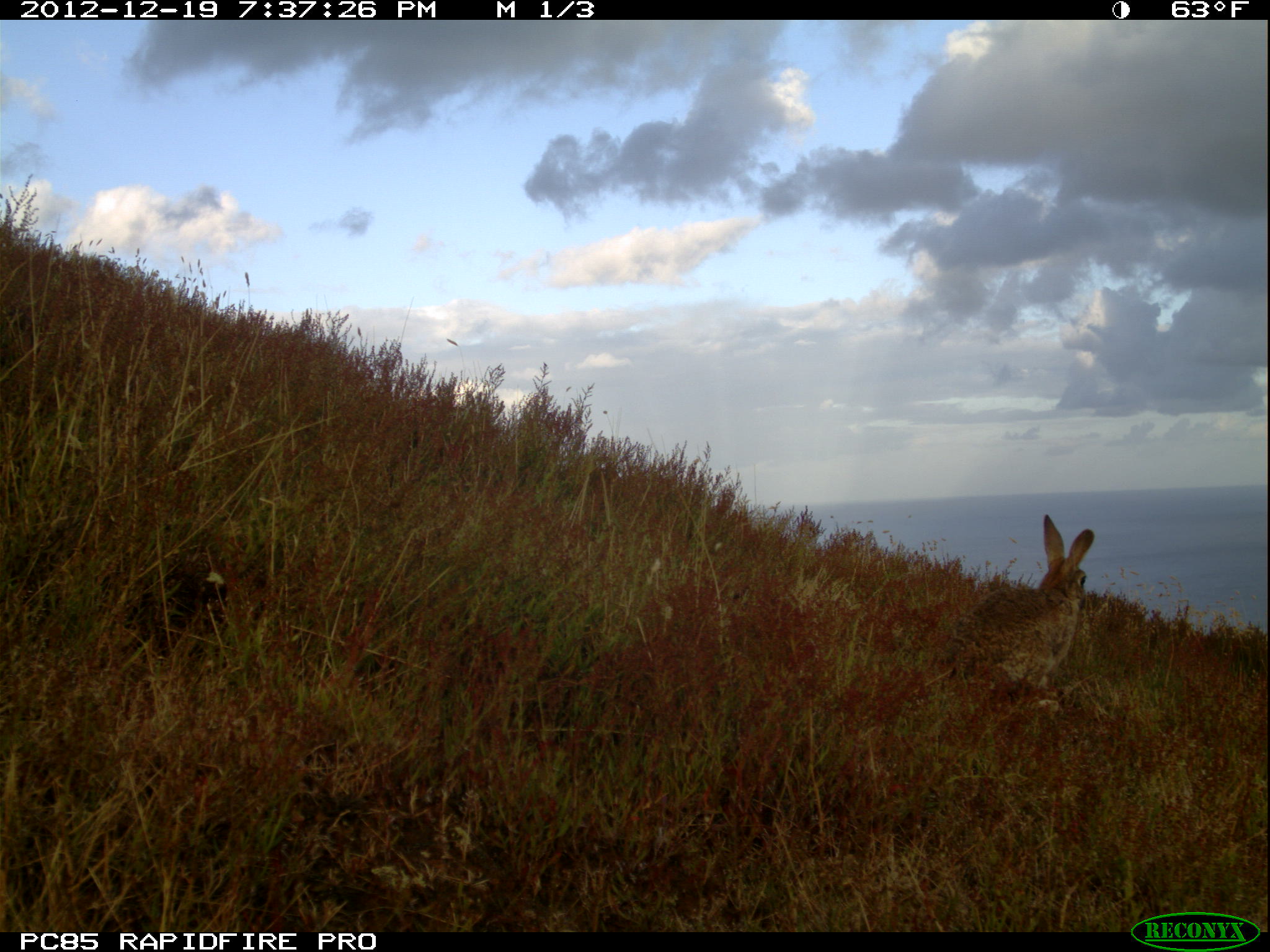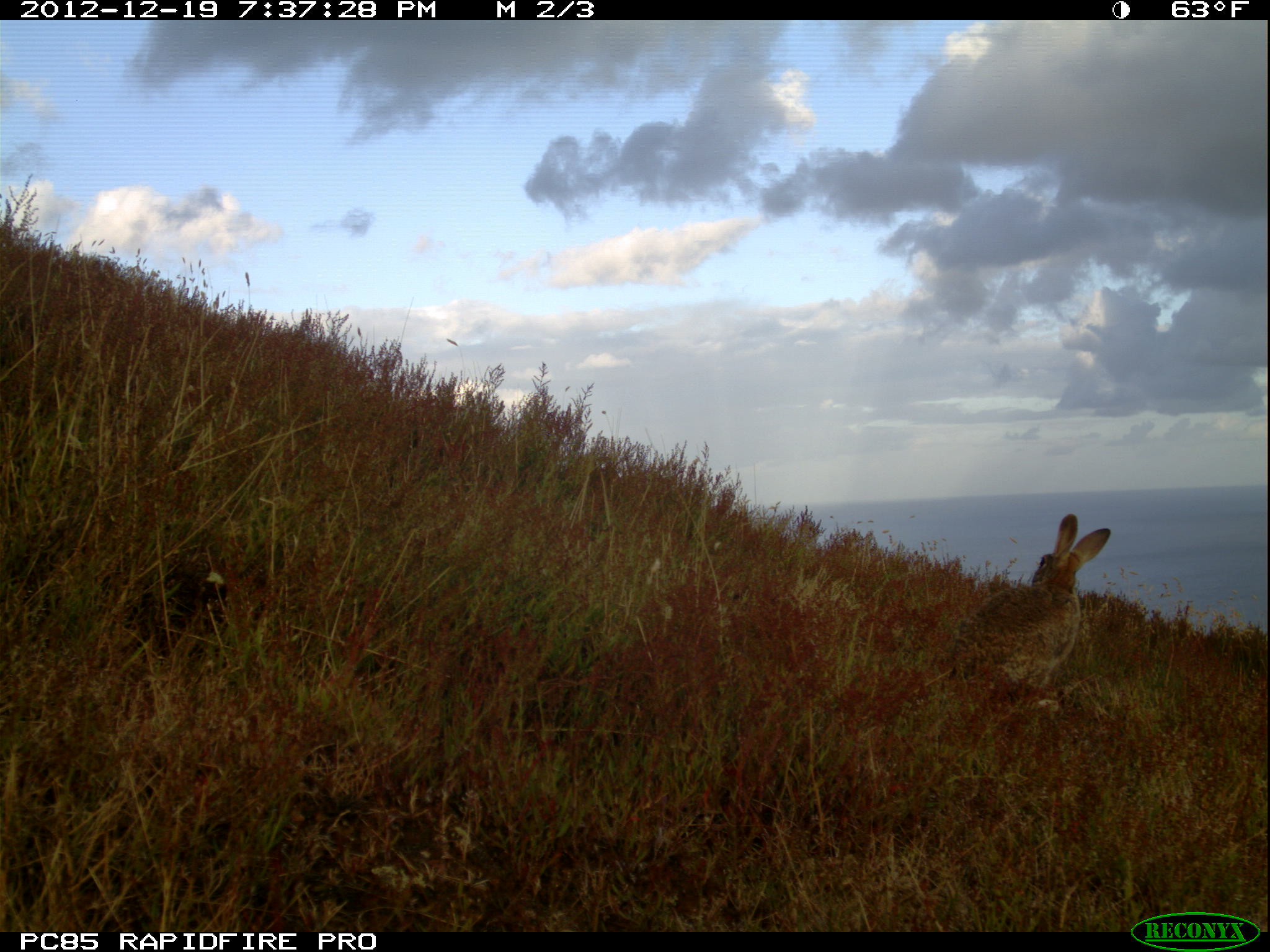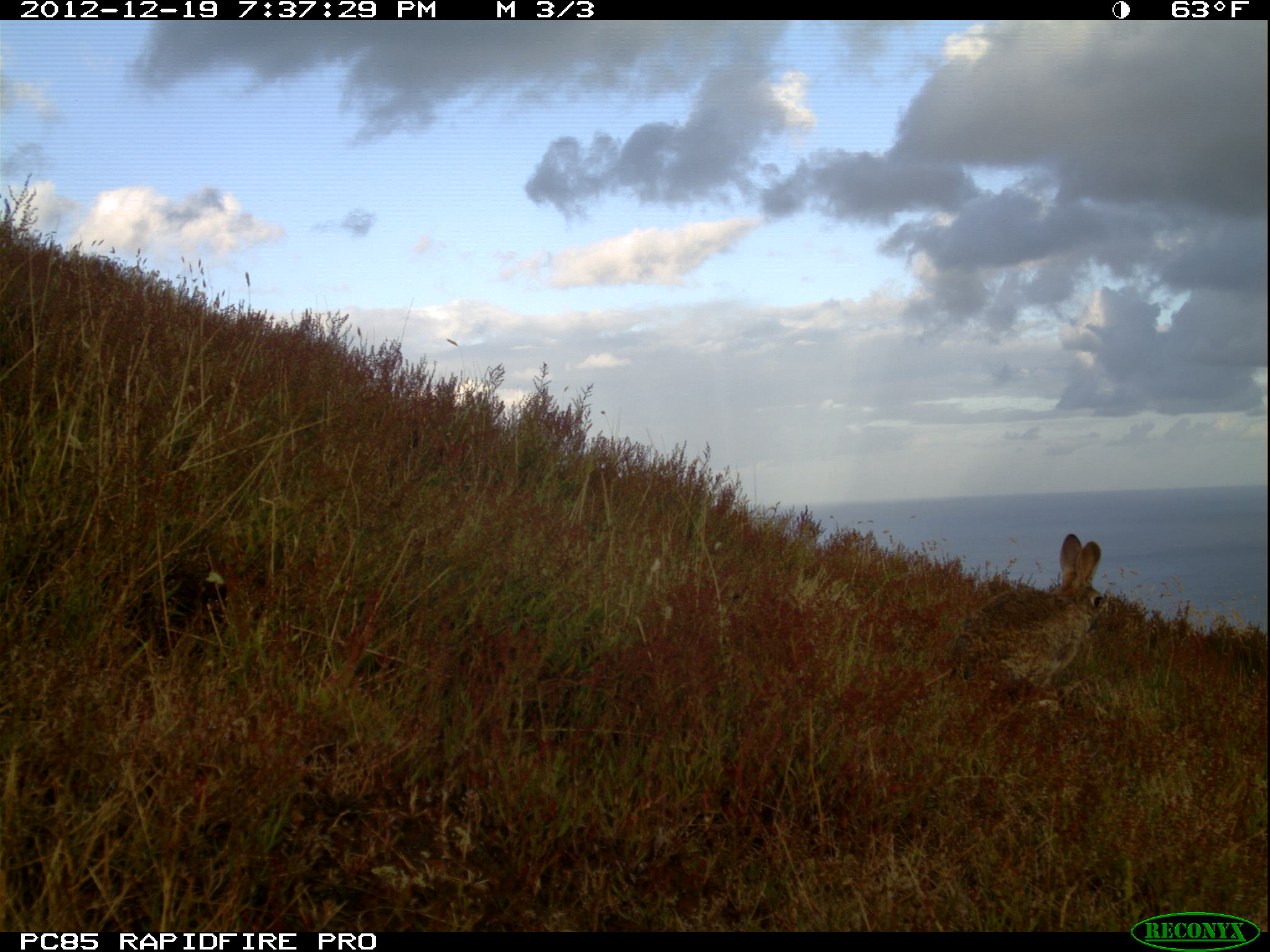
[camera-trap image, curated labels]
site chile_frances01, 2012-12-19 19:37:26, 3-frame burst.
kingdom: Animalia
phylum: Chordata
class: Mammalia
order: Lagomorpha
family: Leporidae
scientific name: Leporidae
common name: rabbits and hares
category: rabbit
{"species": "rabbit (rabbits and hares) (Leporidae)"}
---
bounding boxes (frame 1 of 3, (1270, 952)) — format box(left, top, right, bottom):
rabbit: box(936, 516, 1098, 708)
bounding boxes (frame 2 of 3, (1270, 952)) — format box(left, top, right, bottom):
rabbit: box(937, 514, 1116, 718)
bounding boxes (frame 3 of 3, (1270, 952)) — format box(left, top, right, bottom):
rabbit: box(943, 533, 1107, 717)